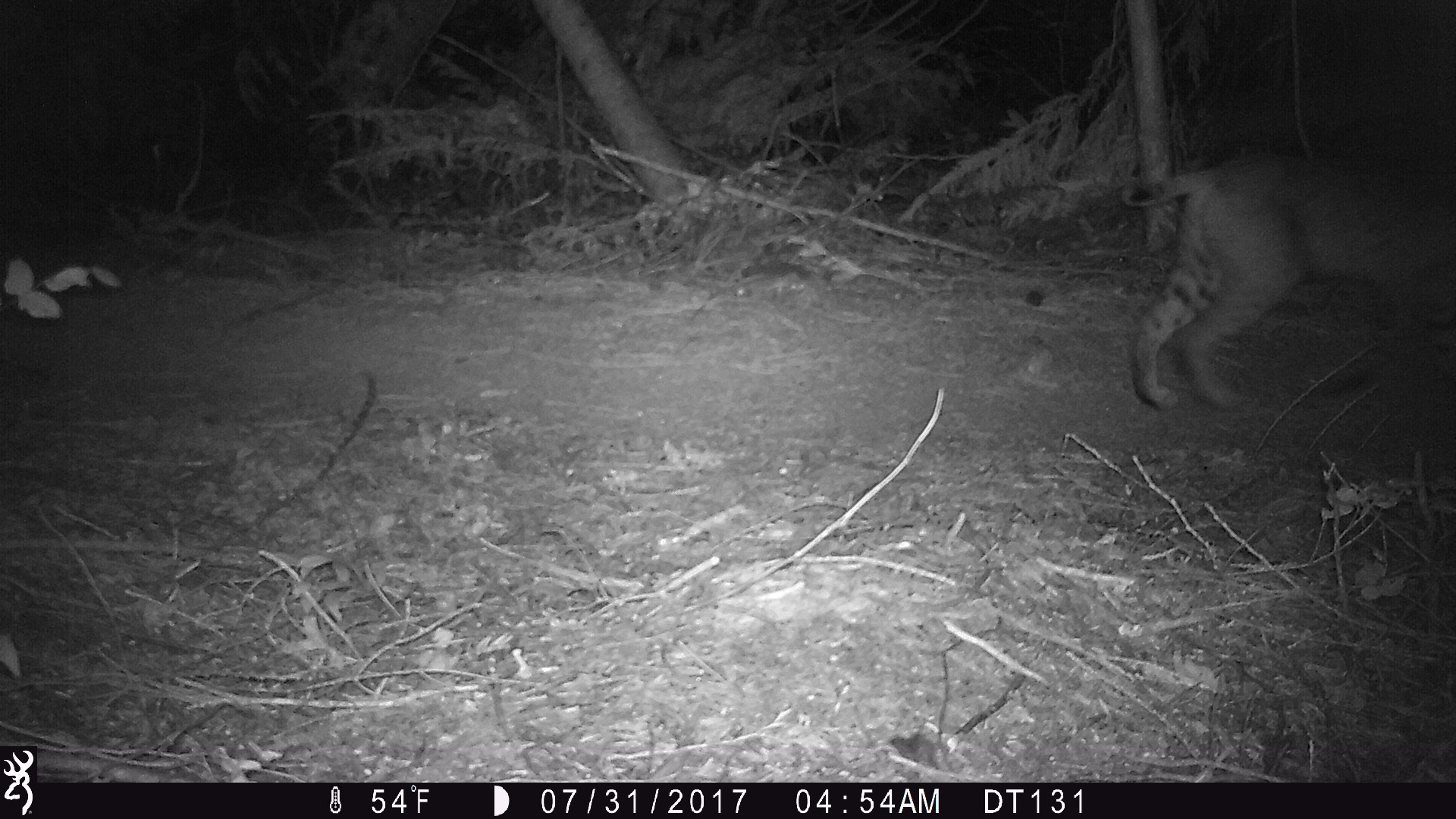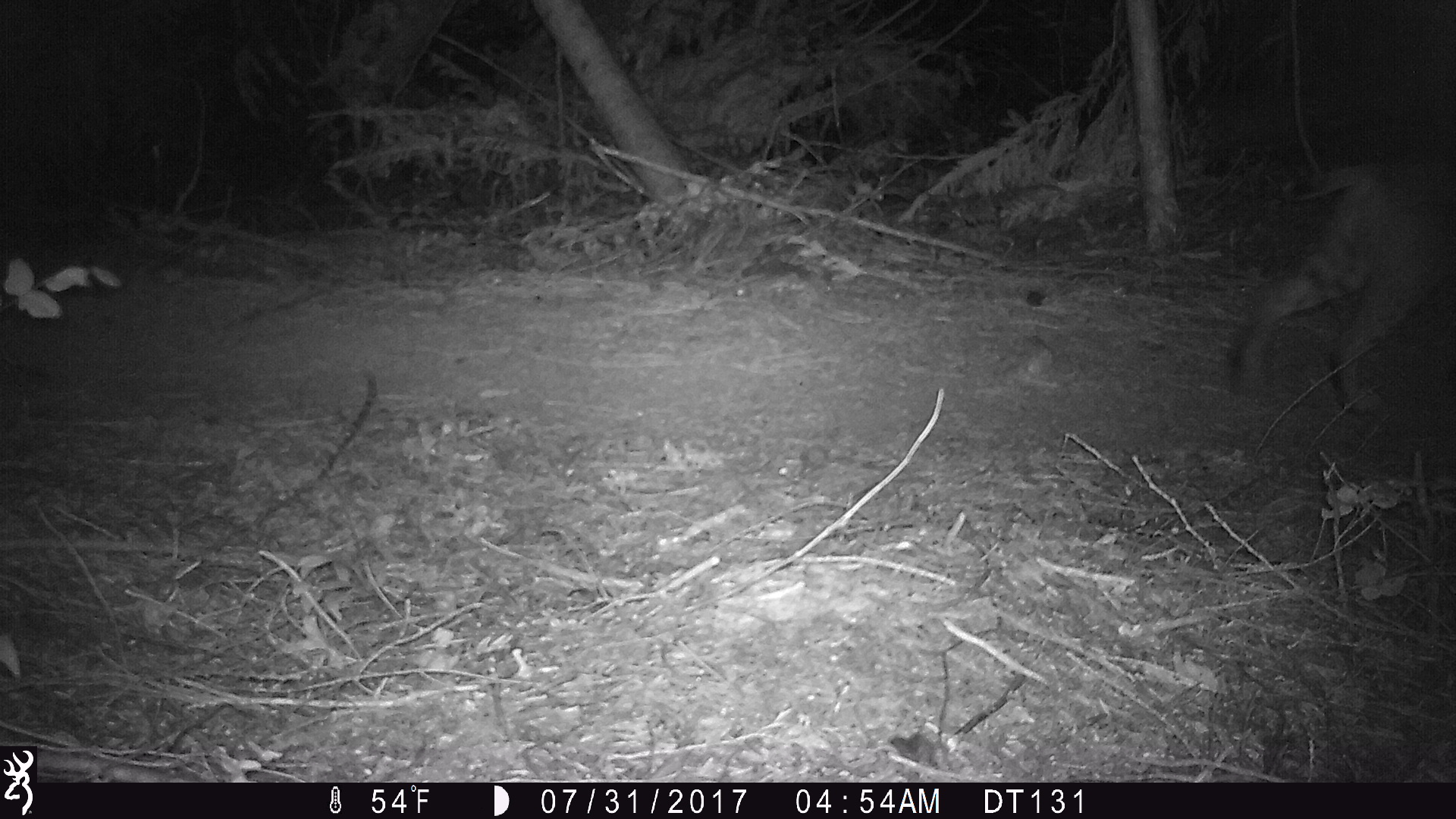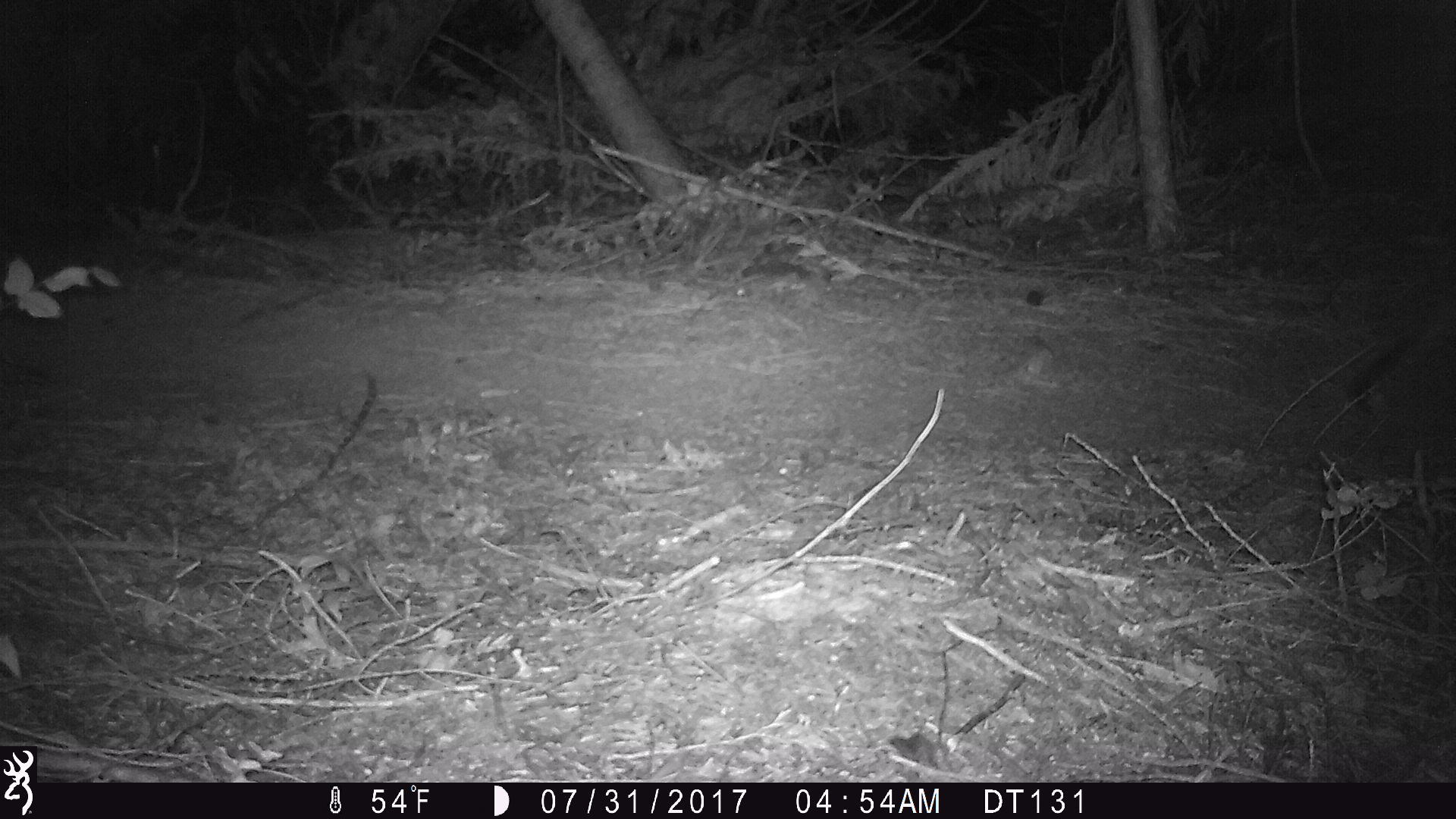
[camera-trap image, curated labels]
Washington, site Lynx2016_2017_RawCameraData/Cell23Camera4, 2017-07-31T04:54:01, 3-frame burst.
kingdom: Animalia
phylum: Chordata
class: Mammalia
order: Carnivora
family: Felidae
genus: Lynx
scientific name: Lynx rufus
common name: bobcat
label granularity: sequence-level